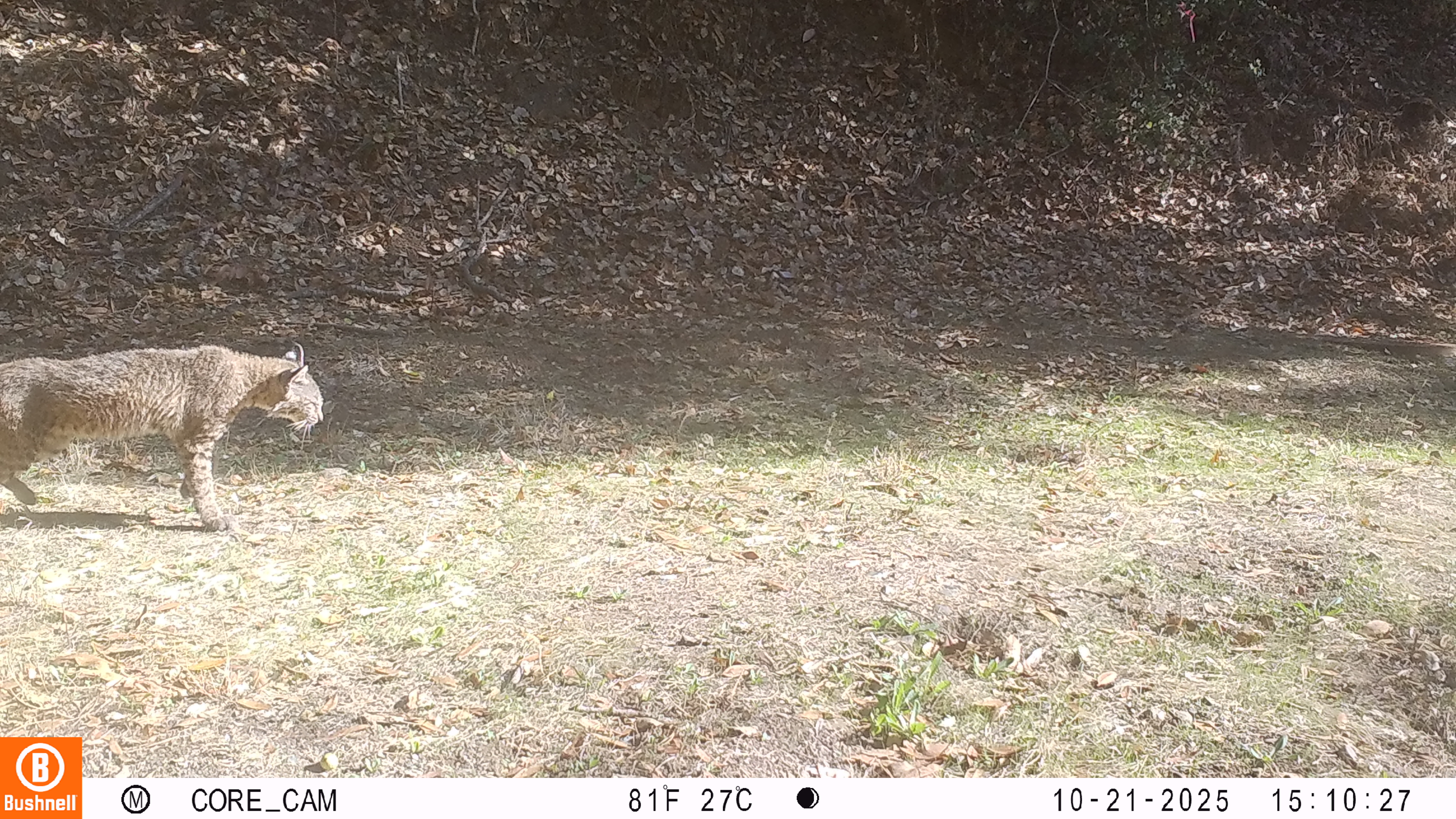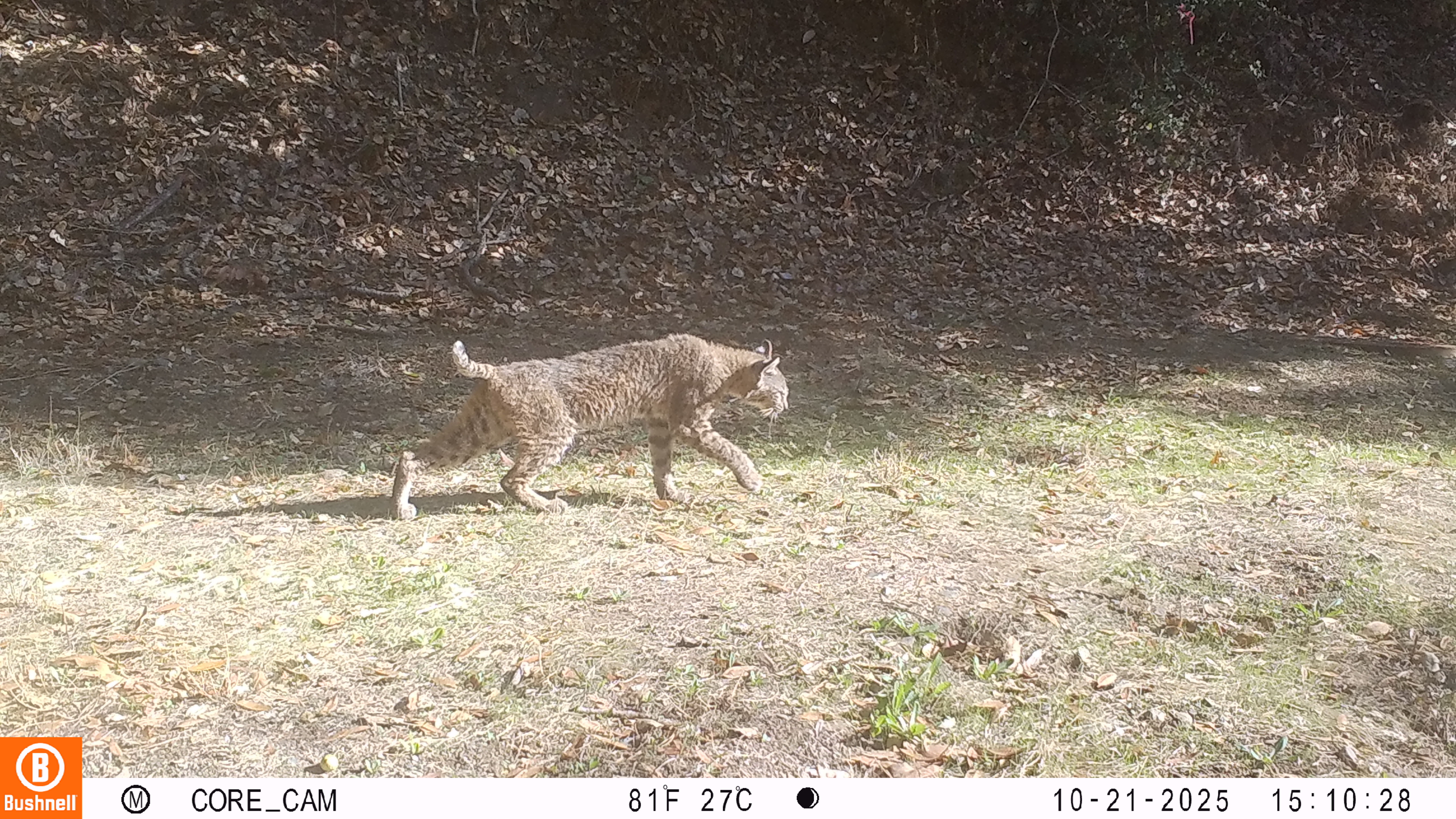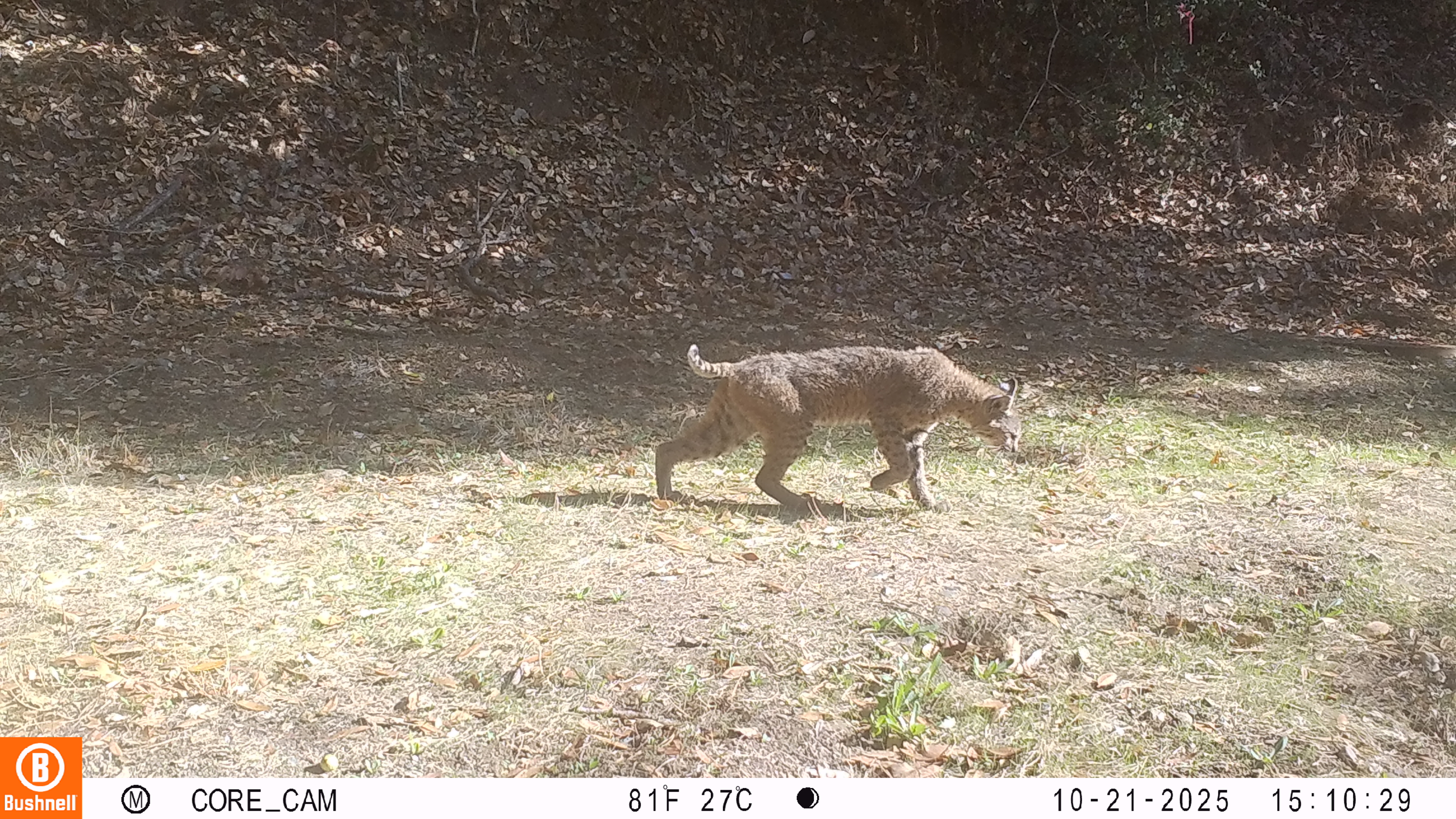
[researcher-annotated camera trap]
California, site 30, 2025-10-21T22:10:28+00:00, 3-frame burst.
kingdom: Animalia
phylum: Chordata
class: Mammalia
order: Carnivora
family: Felidae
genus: Lynx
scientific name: Lynx rufus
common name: bobcat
Bobcat (Lynx rufus).